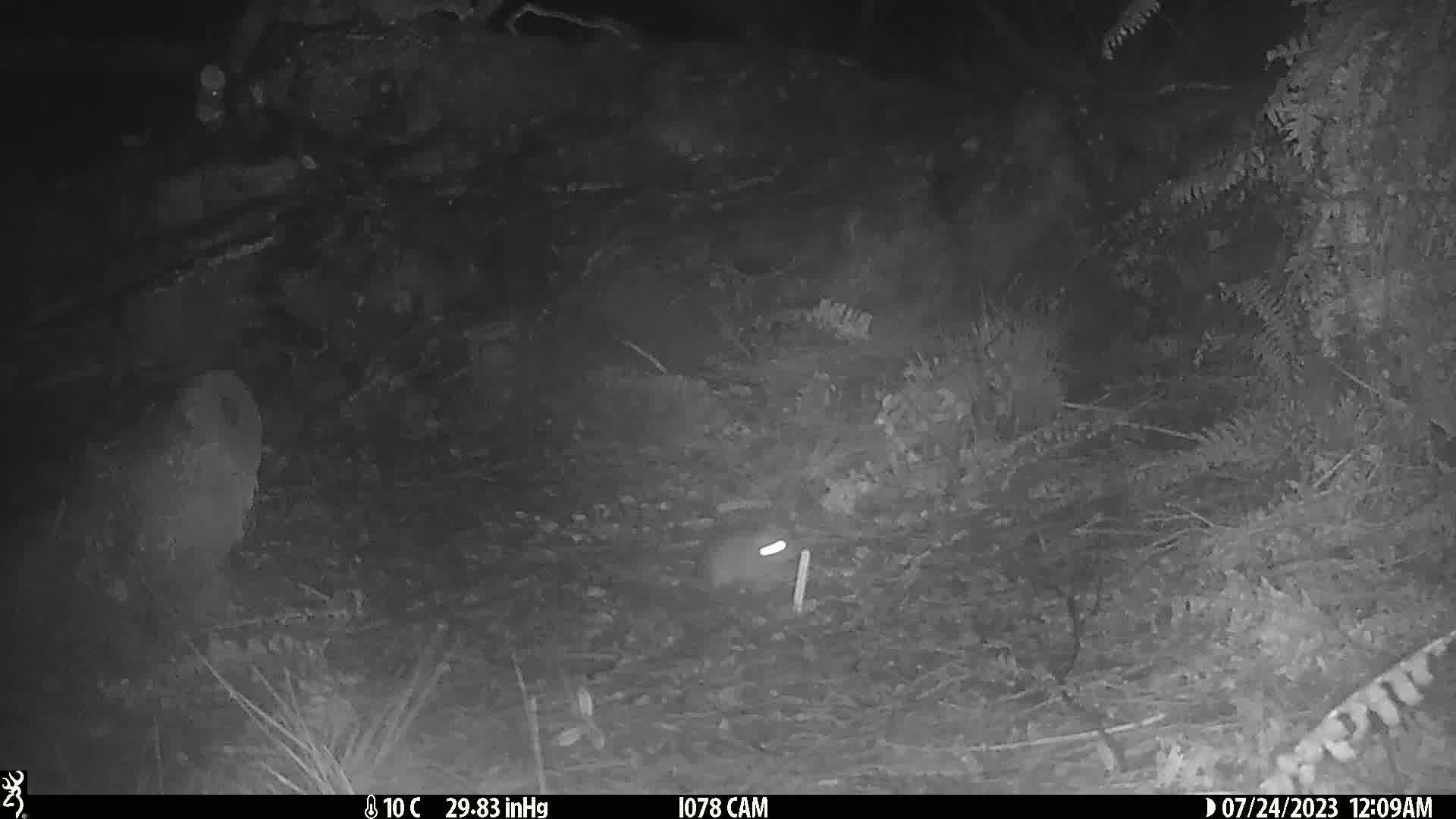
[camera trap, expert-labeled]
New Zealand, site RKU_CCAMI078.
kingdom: Animalia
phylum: Chordata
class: Mammalia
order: Rodentia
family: Muridae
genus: Rattus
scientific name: Rattus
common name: rat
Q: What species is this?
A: Rat (Rattus).